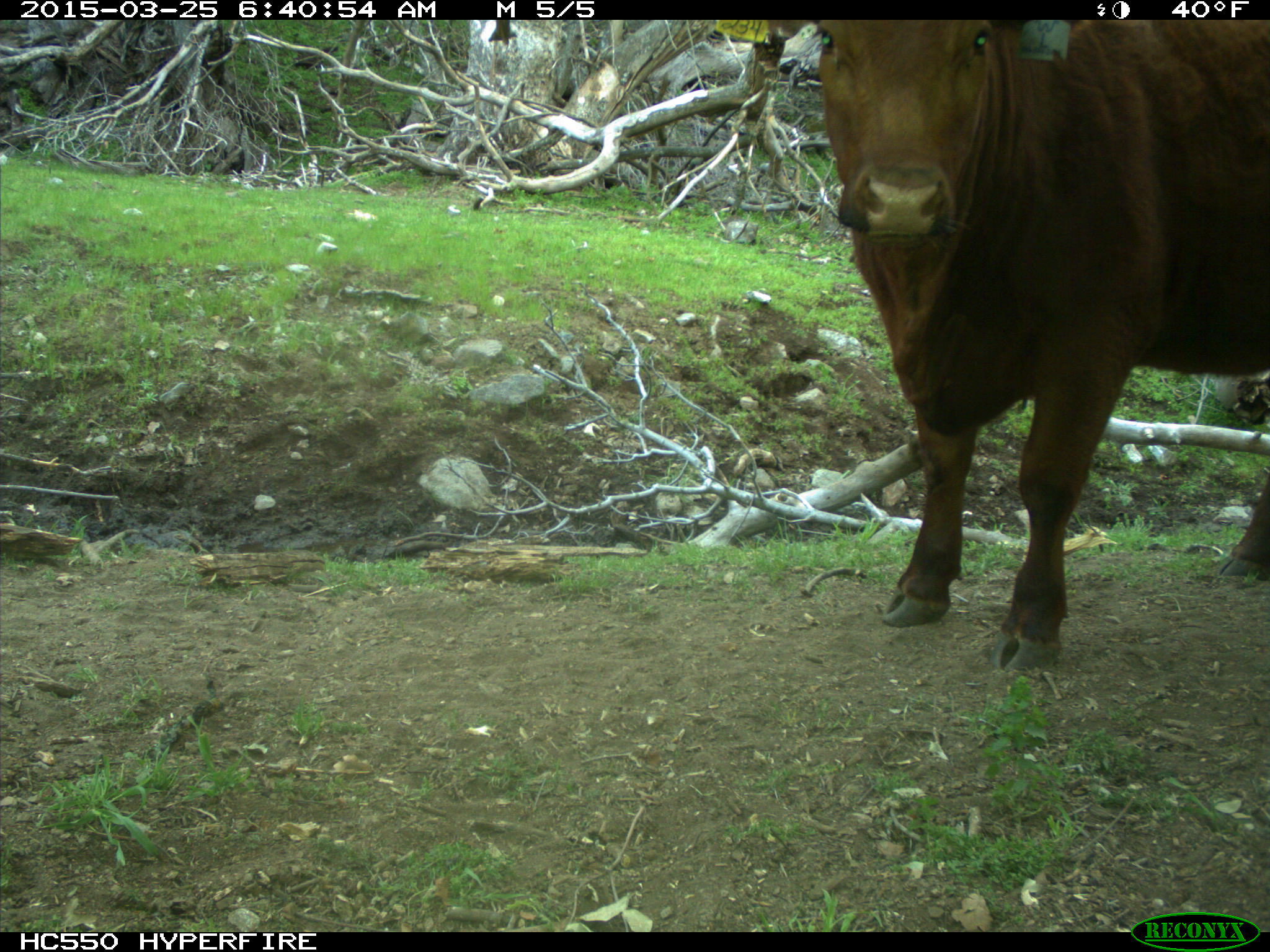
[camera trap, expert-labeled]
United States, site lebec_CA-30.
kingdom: Animalia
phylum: Chordata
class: Mammalia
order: Artiodactyla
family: Bovidae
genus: Bos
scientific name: Bos taurus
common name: domestic cow